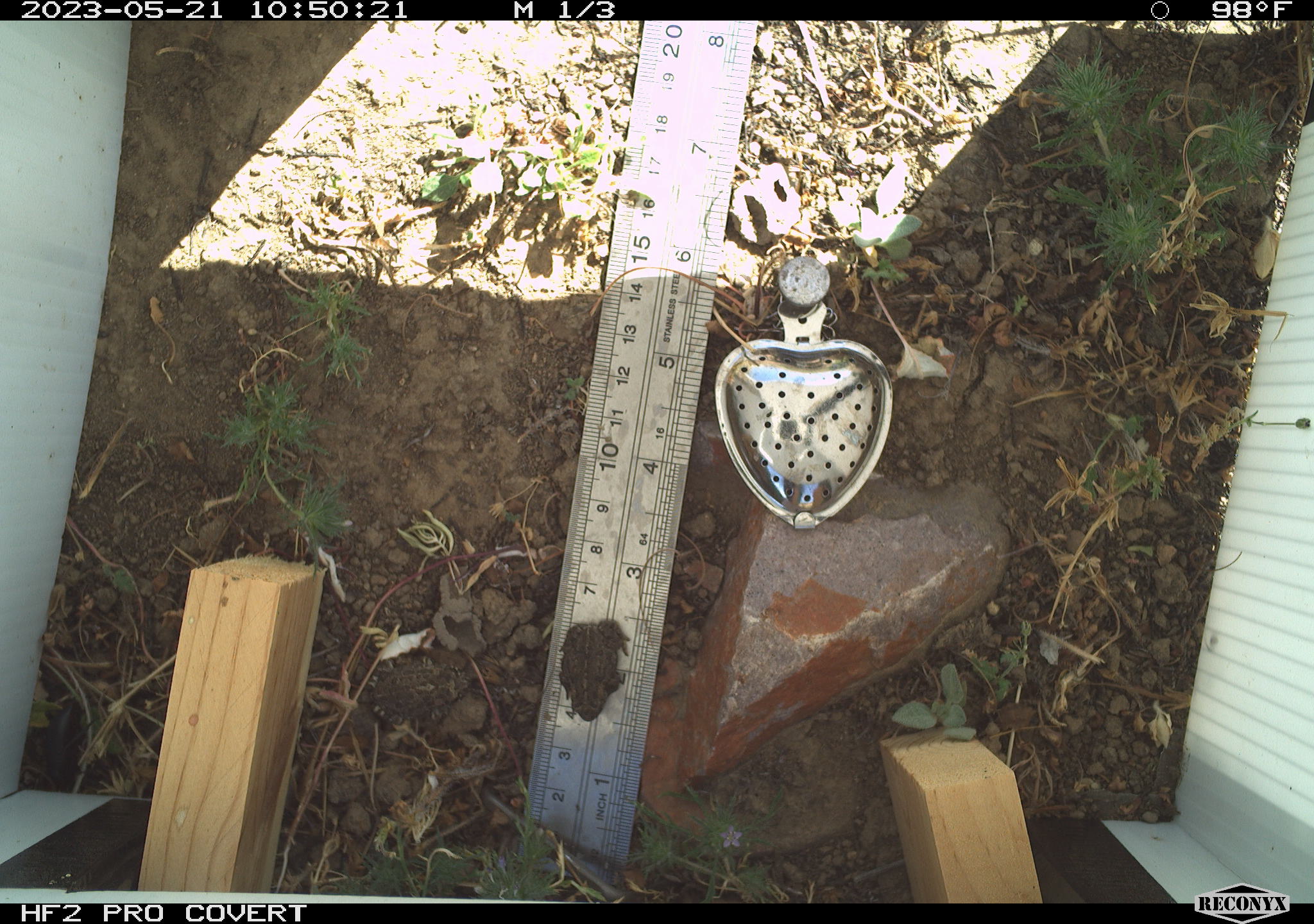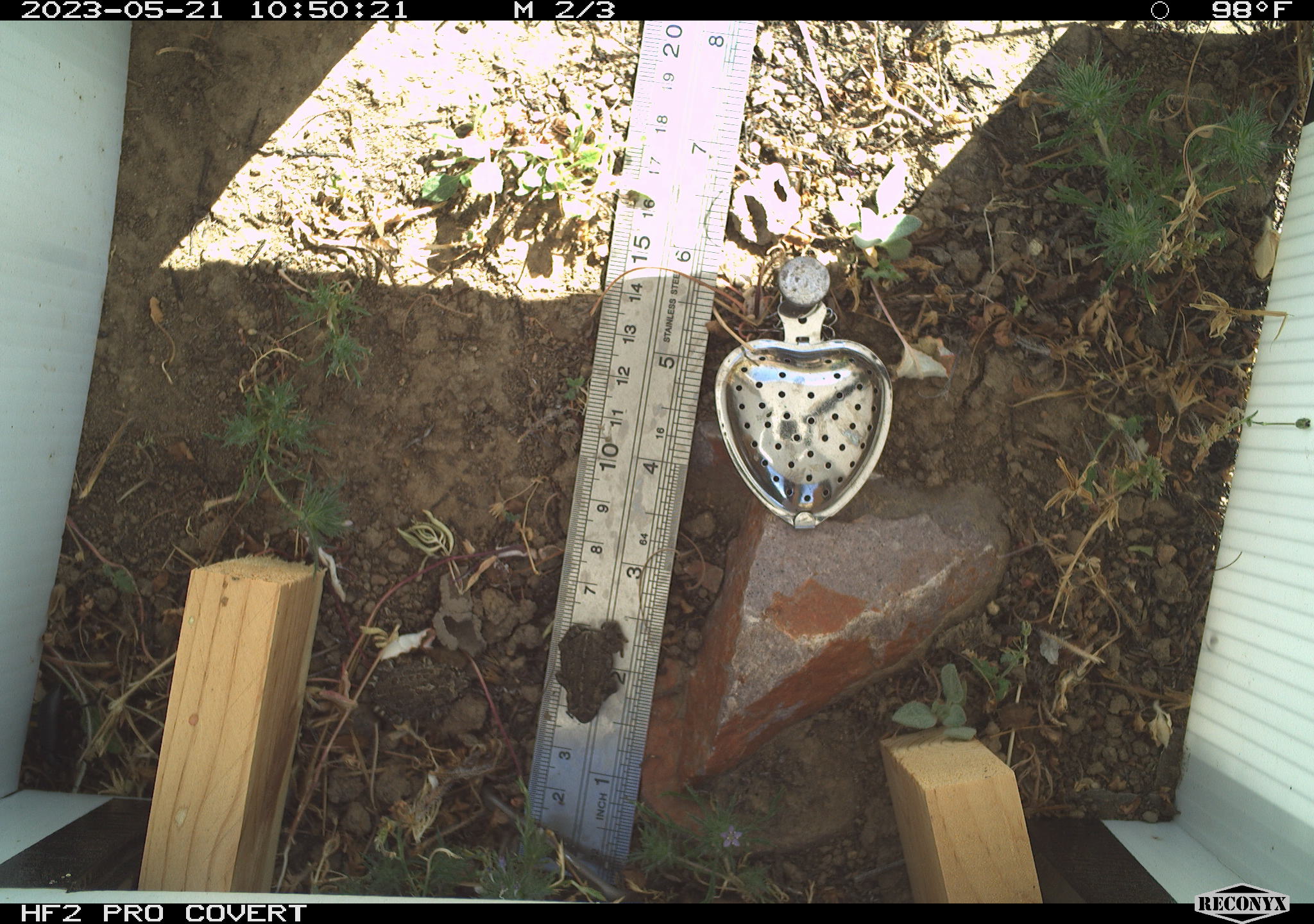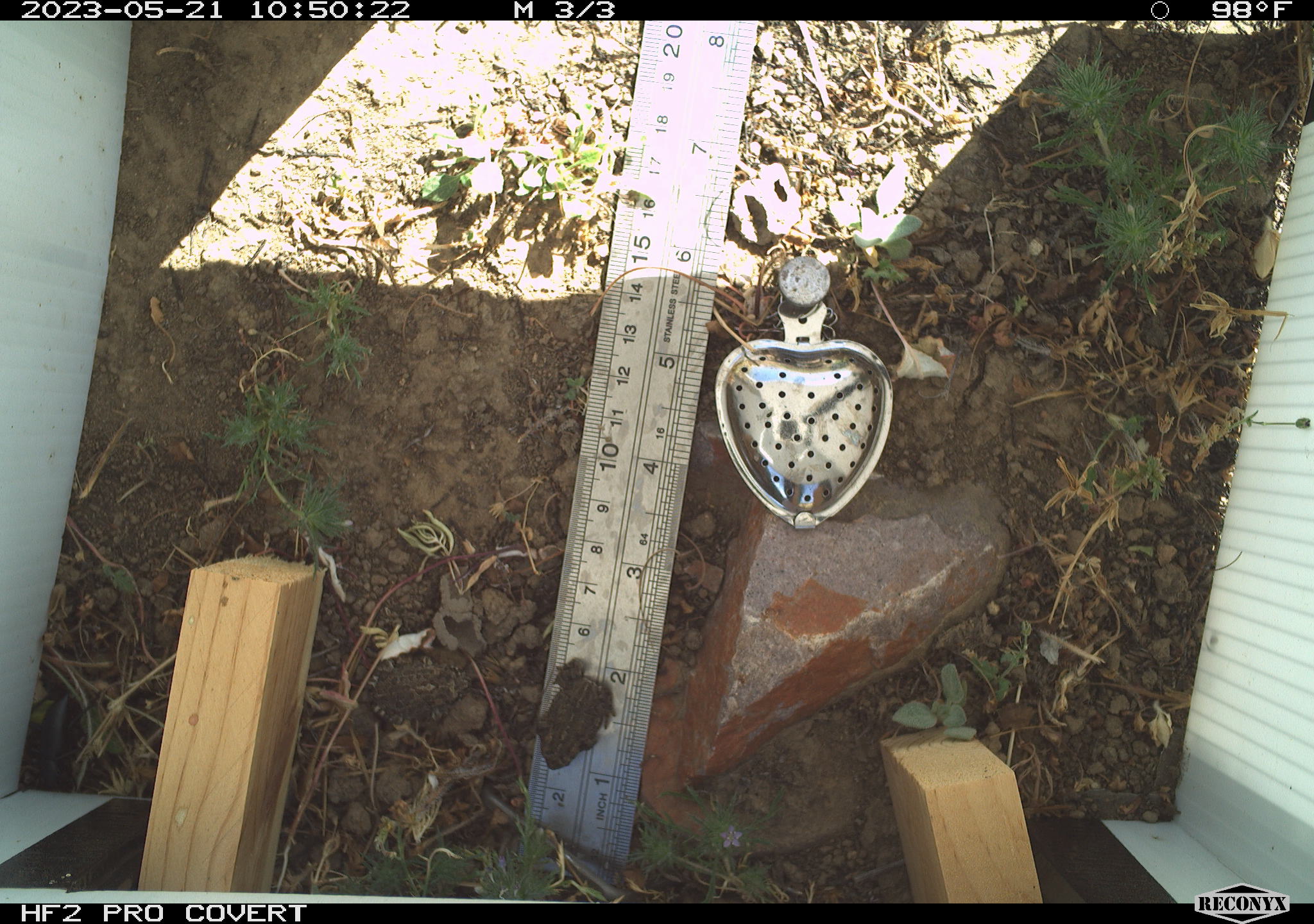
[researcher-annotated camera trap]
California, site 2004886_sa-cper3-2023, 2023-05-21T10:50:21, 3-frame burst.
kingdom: Animalia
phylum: Chordata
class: Amphibia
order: Anura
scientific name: Anura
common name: frogs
Frogs (Anura).